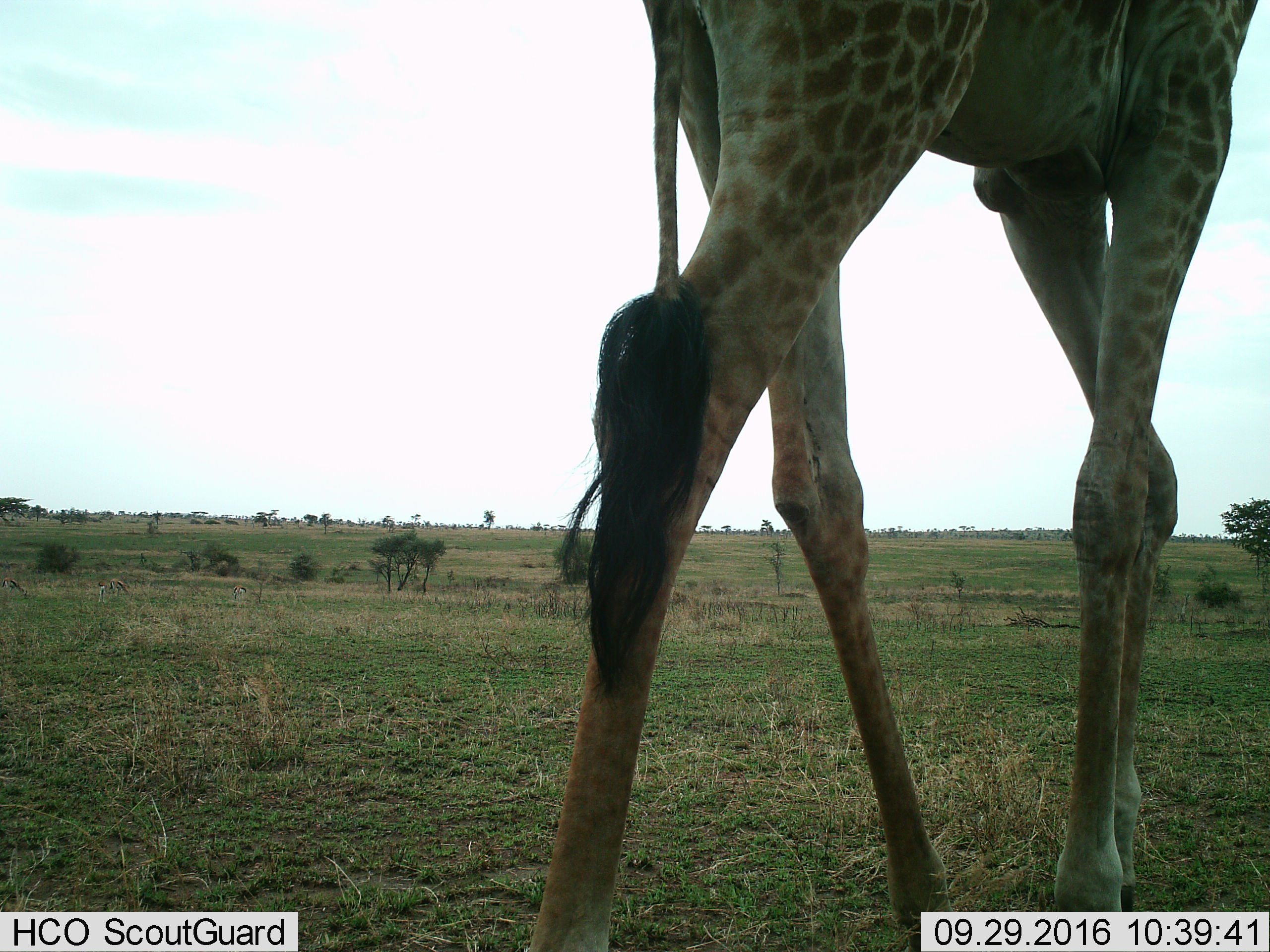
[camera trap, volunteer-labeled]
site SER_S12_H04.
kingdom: Animalia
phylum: Chordata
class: Mammalia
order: Artiodactyla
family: Giraffidae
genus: Giraffa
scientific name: Giraffa camelopardalis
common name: giraffe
Giraffe (Giraffa camelopardalis), count 1. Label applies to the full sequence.